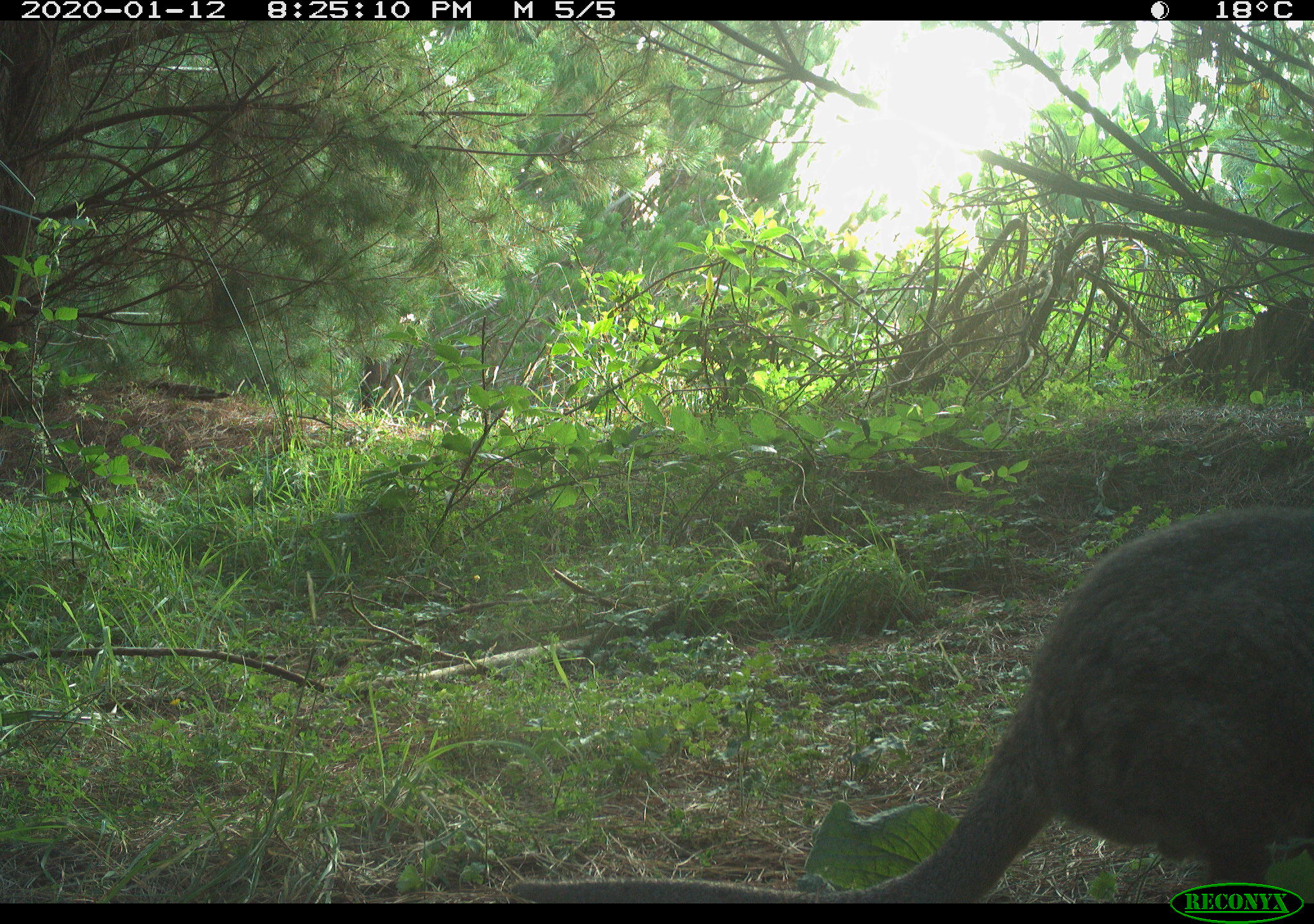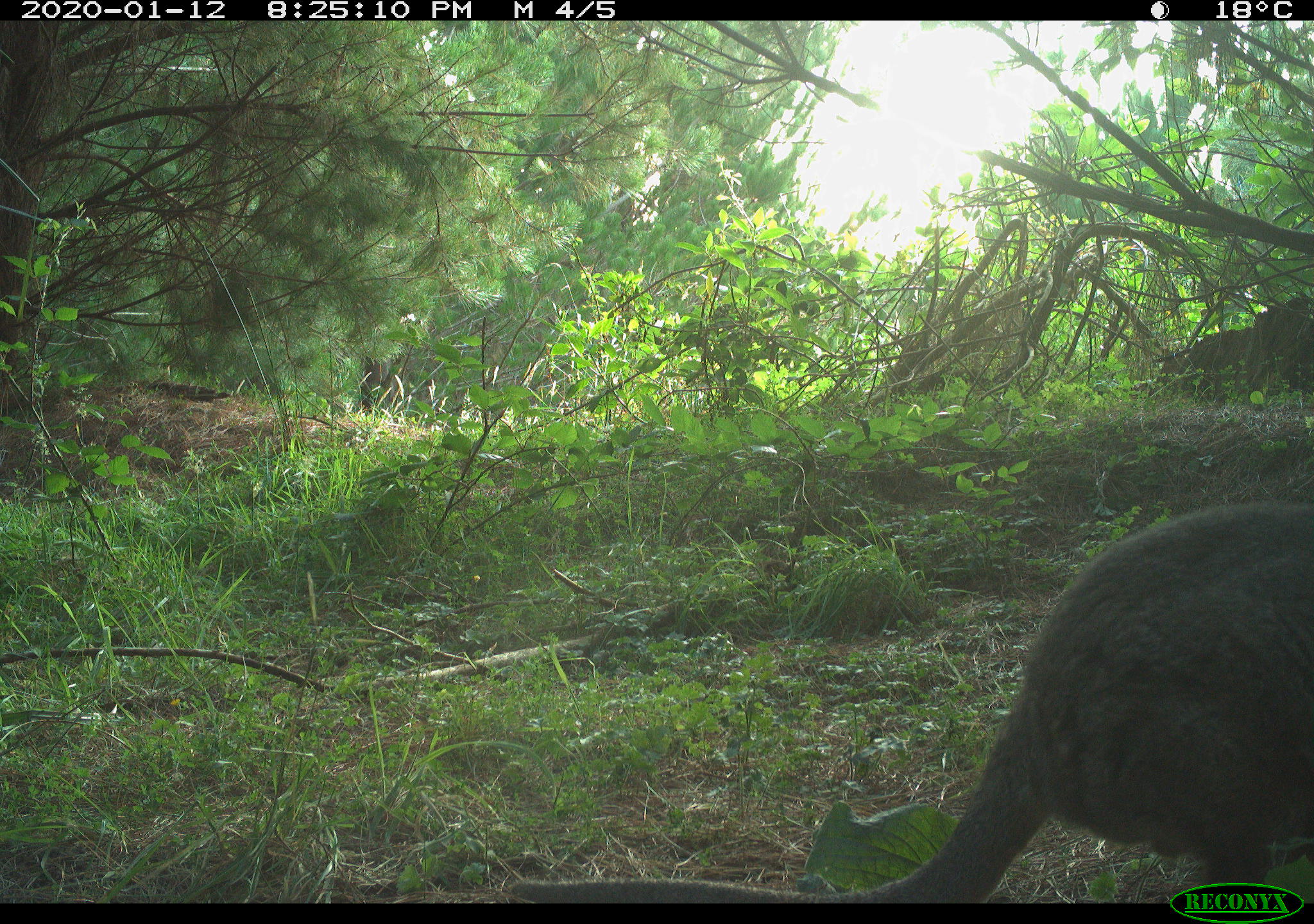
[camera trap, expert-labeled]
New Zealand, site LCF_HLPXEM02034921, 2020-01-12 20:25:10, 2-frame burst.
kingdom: Animalia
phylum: Chordata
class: Mammalia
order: Diprotodontia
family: Macropodidae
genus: Notamacropus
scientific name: Notamacropus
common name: wallaby